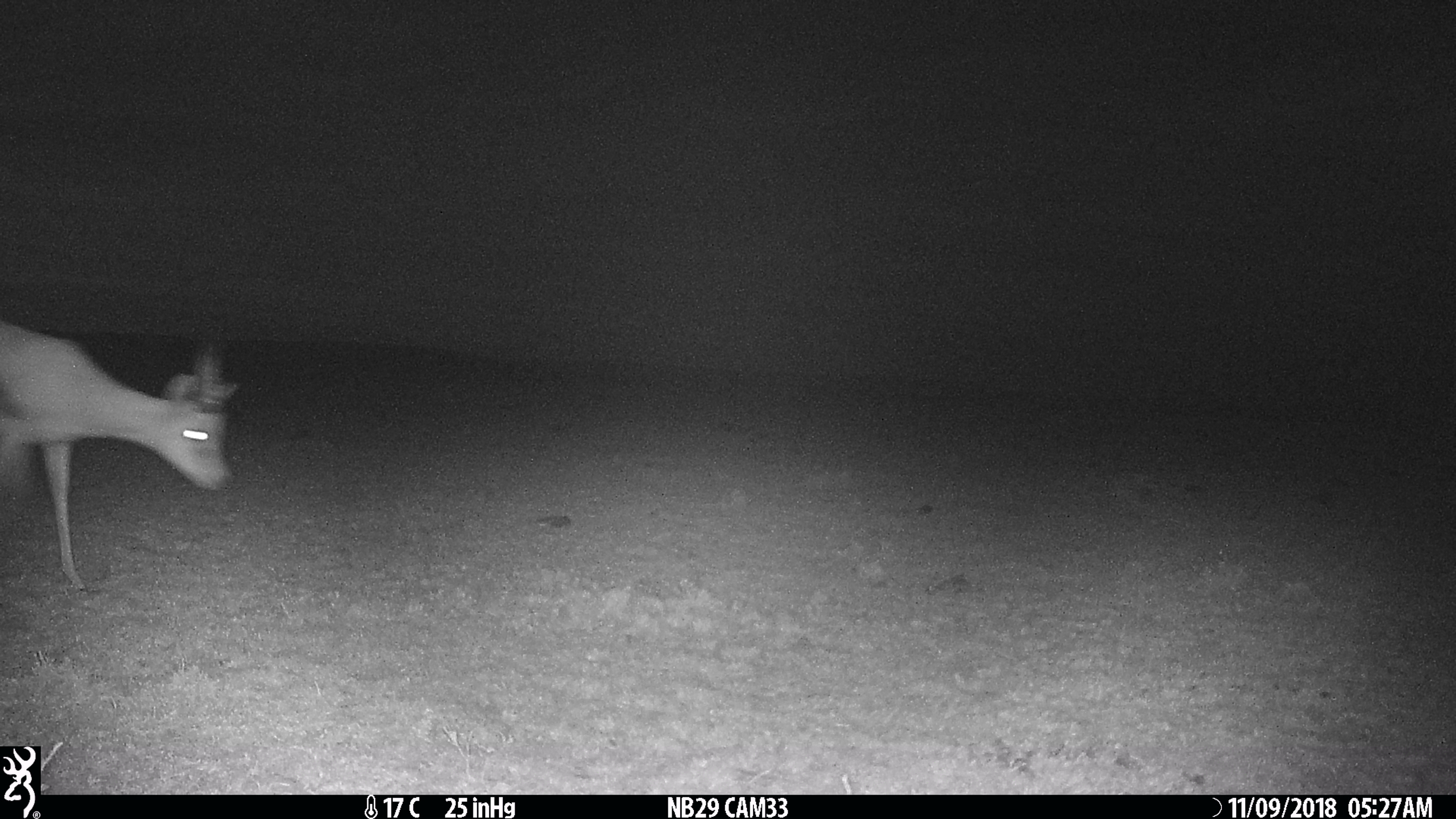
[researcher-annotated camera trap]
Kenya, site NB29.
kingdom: Animalia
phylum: Chordata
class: Mammalia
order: Artiodactyla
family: Bovidae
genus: Eudorcas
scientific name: Eudorcas thomsonii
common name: thomon's gazelle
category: gazelle thomsons